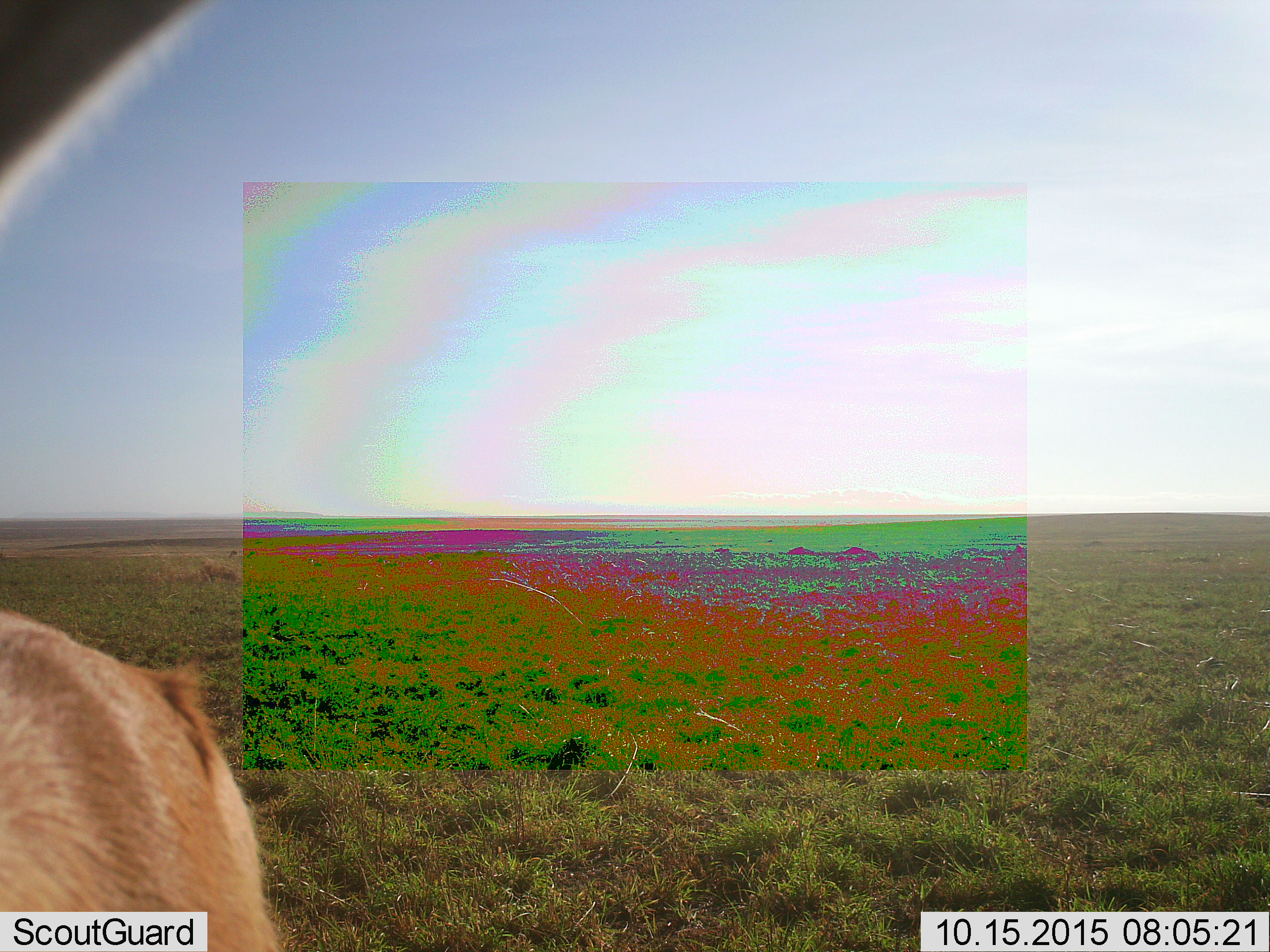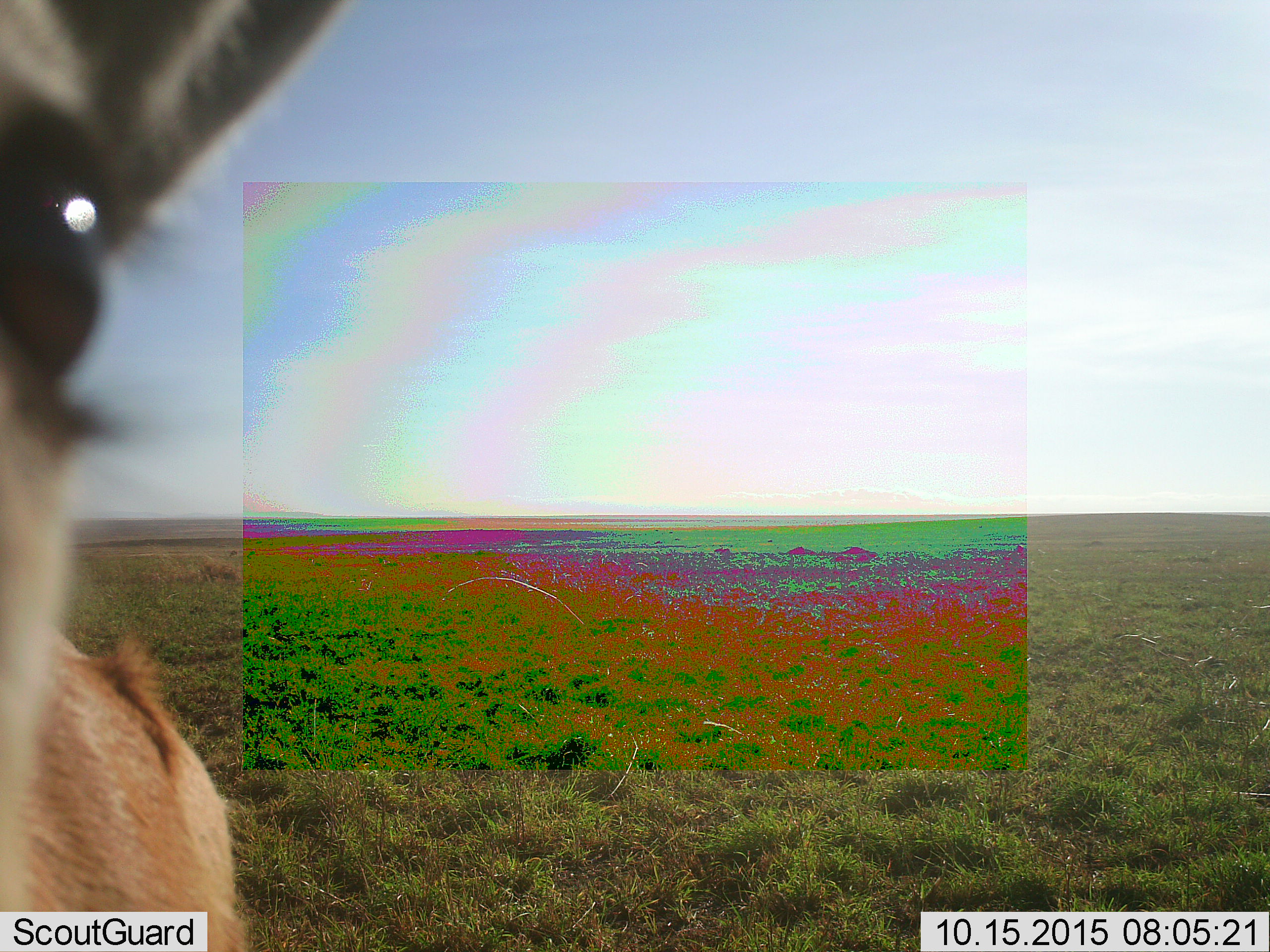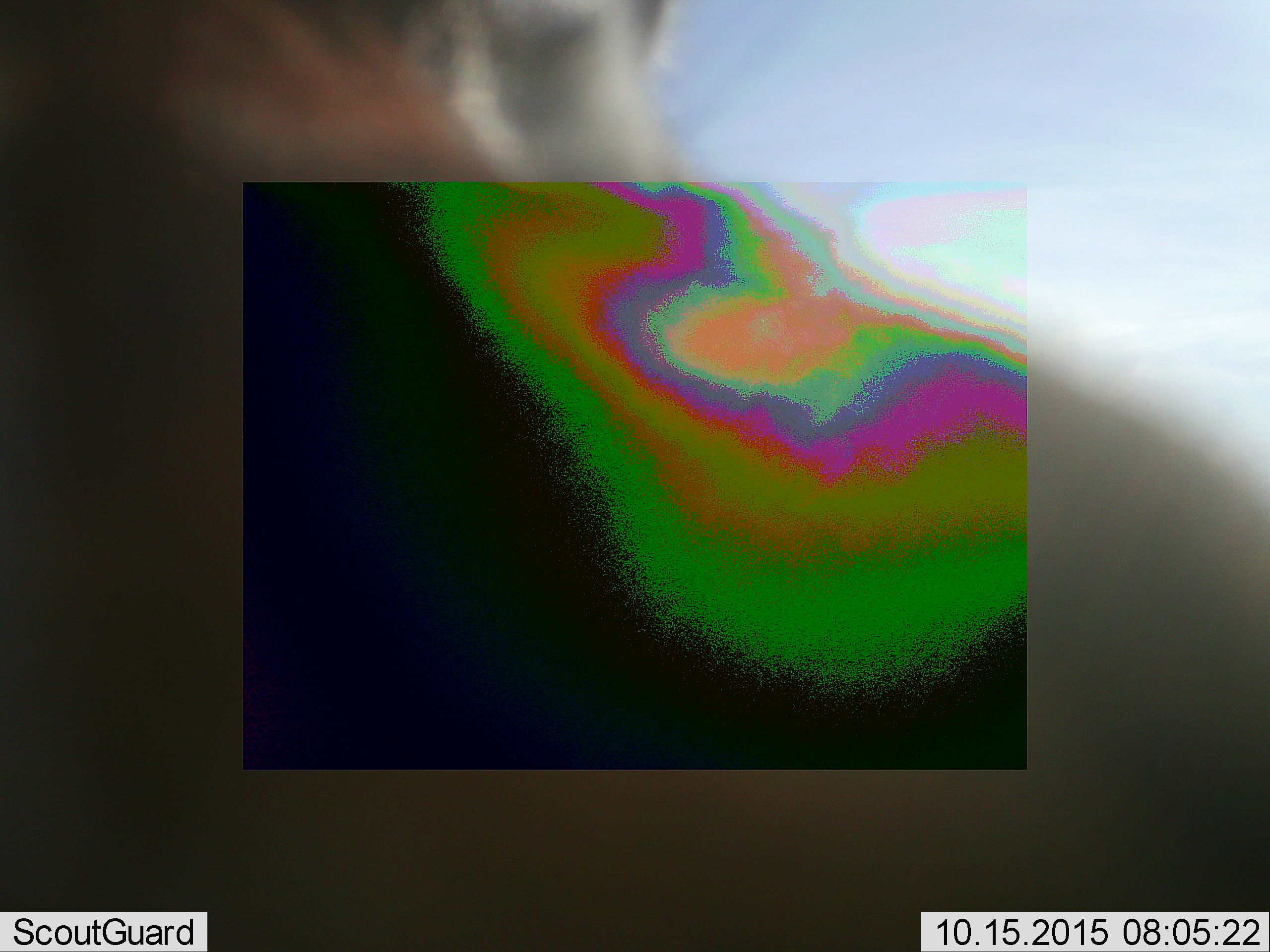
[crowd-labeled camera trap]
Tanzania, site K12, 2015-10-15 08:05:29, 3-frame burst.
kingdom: Animalia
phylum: Chordata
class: Mammalia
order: Artiodactyla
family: Bovidae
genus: Eudorcas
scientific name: Eudorcas thomsonii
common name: thomson's gazelle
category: gazellethomsons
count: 1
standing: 100%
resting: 0%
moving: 0%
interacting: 0%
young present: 0%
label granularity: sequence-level